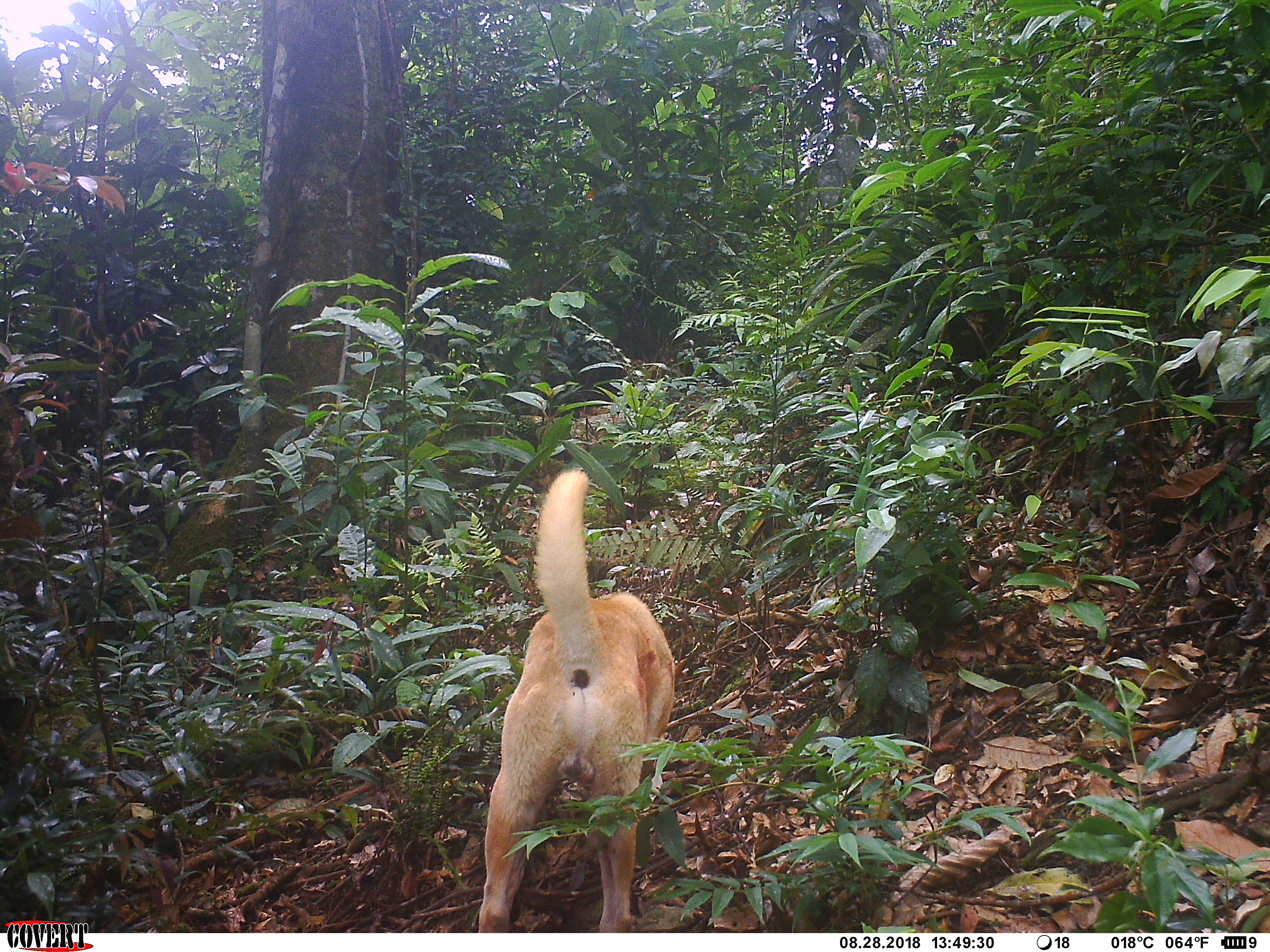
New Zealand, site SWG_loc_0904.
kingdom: Animalia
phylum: Chordata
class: Mammalia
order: Carnivora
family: Canidae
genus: Canis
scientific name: Canis familiaris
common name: domestic dog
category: dog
Dog (domestic dog) (Canis familiaris).